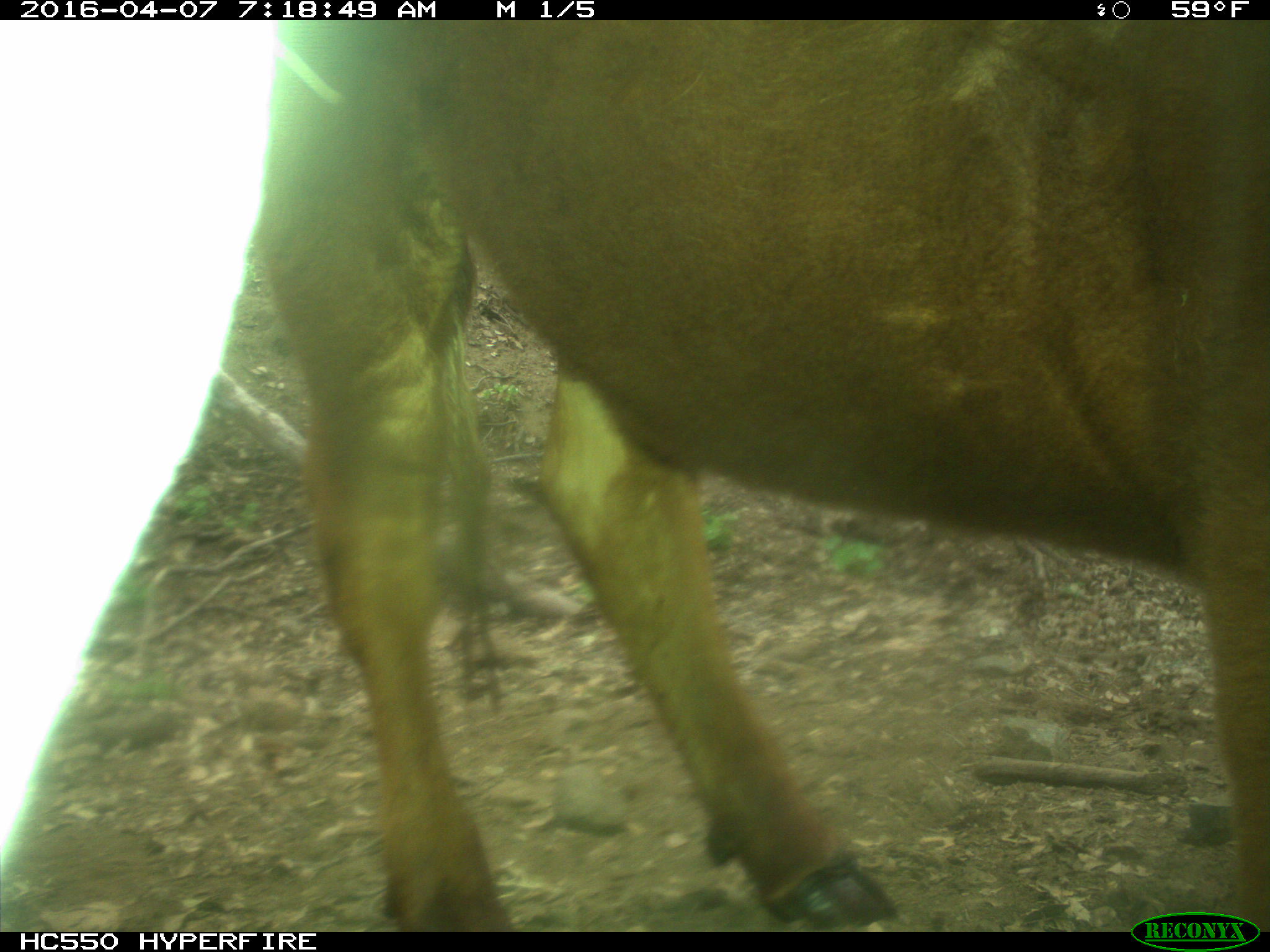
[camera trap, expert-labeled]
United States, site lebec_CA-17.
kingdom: Animalia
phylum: Chordata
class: Mammalia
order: Artiodactyla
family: Bovidae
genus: Bos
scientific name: Bos taurus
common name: domestic cow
Bos taurus (domestic cow).